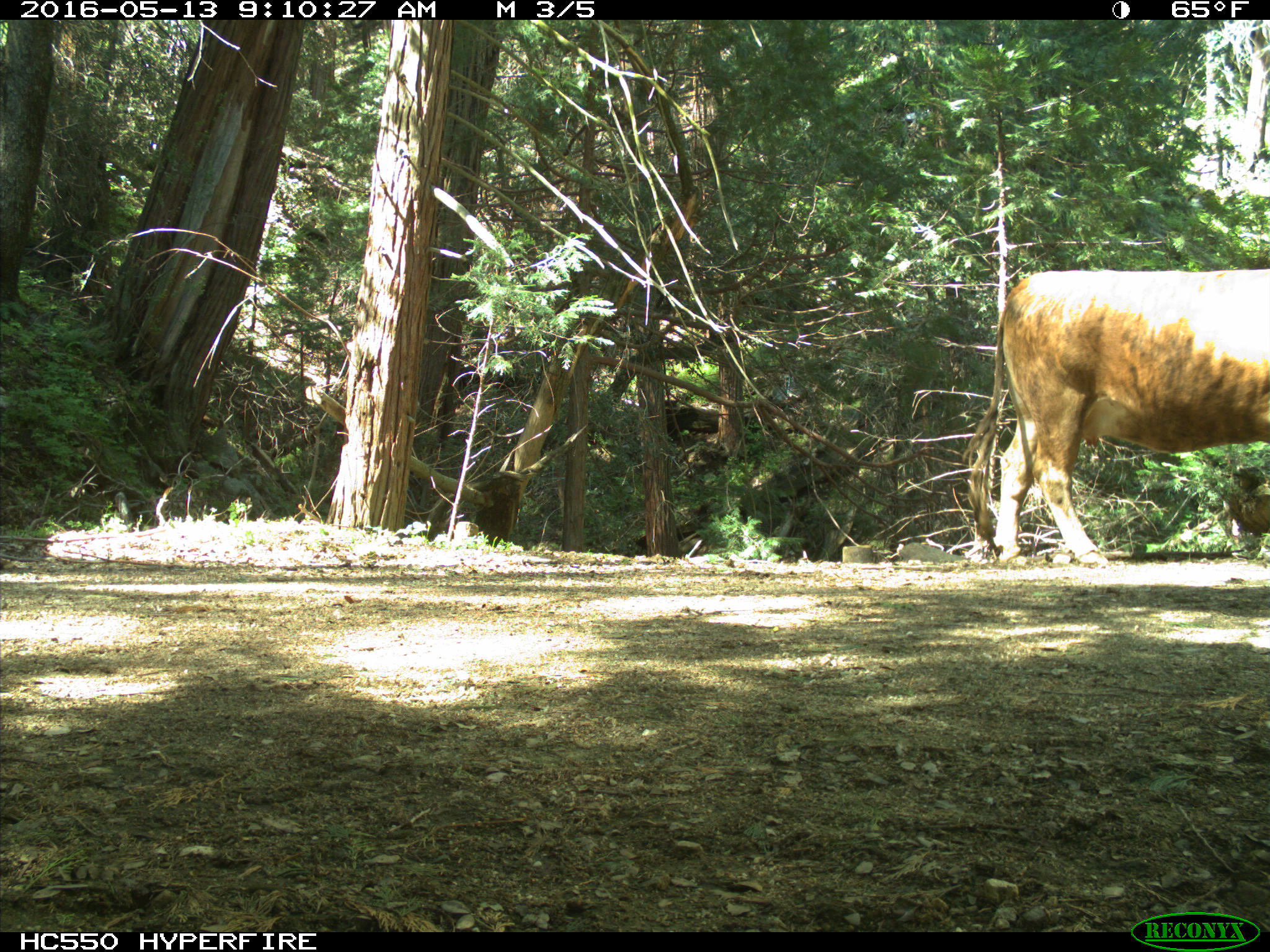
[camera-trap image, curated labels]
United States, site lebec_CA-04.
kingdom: Animalia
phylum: Chordata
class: Mammalia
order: Artiodactyla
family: Bovidae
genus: Bos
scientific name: Bos taurus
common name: domestic cow